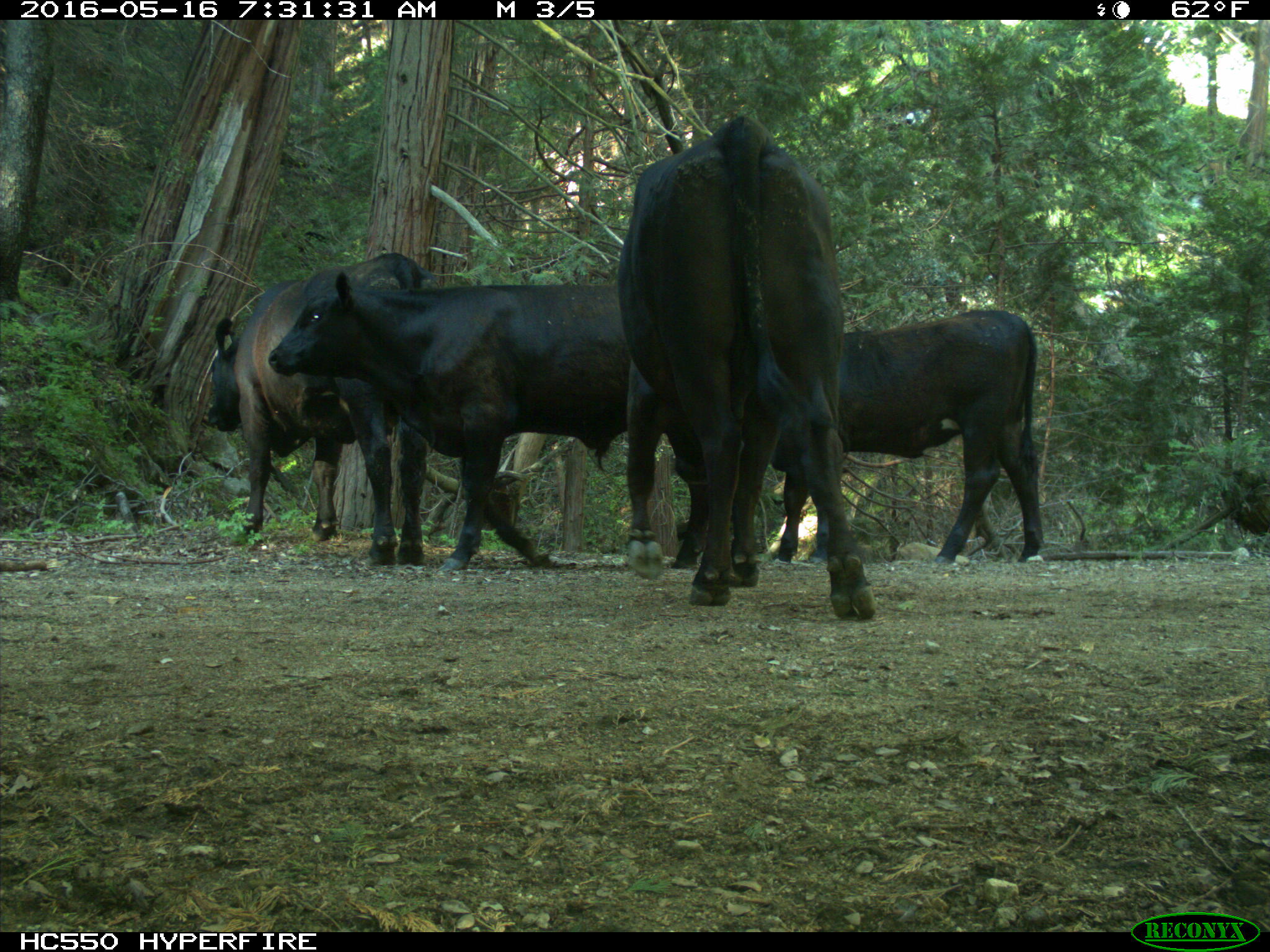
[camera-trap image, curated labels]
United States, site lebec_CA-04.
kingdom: Animalia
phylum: Chordata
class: Mammalia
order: Artiodactyla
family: Bovidae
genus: Bos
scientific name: Bos taurus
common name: domestic cow